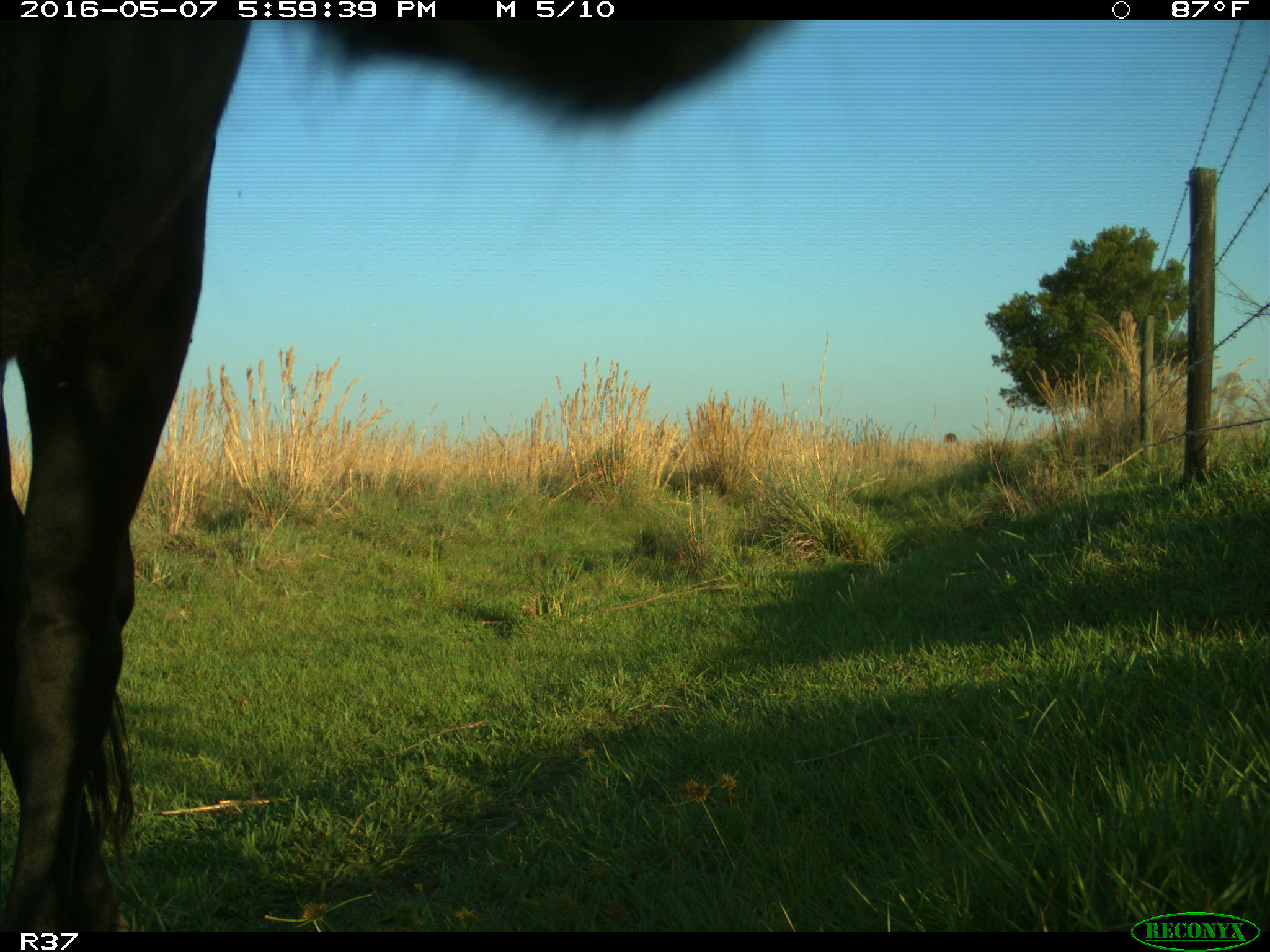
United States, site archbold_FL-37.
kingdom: Animalia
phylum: Chordata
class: Mammalia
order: Artiodactyla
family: Bovidae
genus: Bos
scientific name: Bos taurus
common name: domestic cow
Bos taurus (domestic cow).